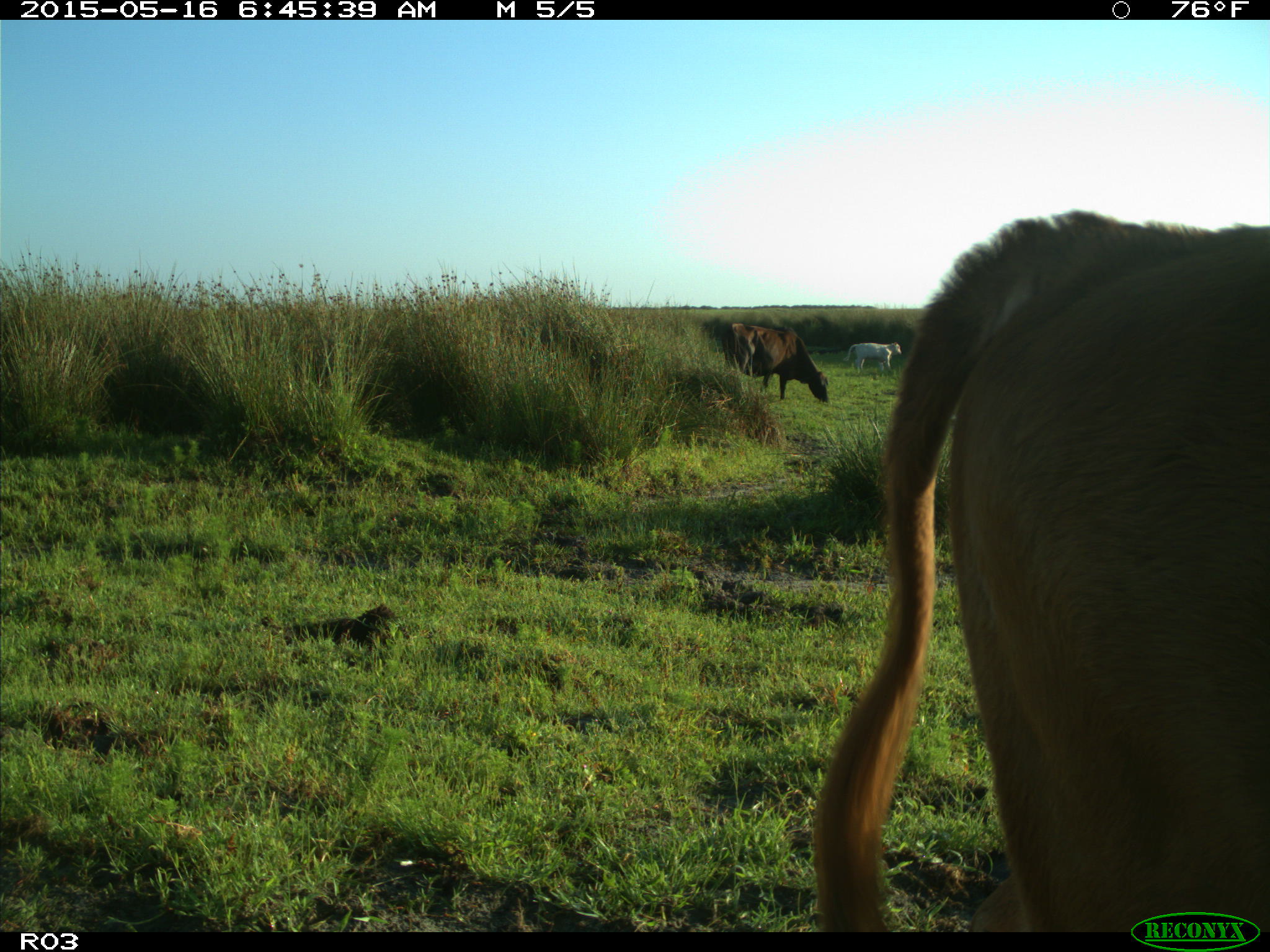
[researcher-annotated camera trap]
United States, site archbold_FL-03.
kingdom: Animalia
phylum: Chordata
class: Mammalia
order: Artiodactyla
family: Bovidae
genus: Bos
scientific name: Bos taurus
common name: domestic cow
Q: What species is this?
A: Bos taurus (domestic cow).